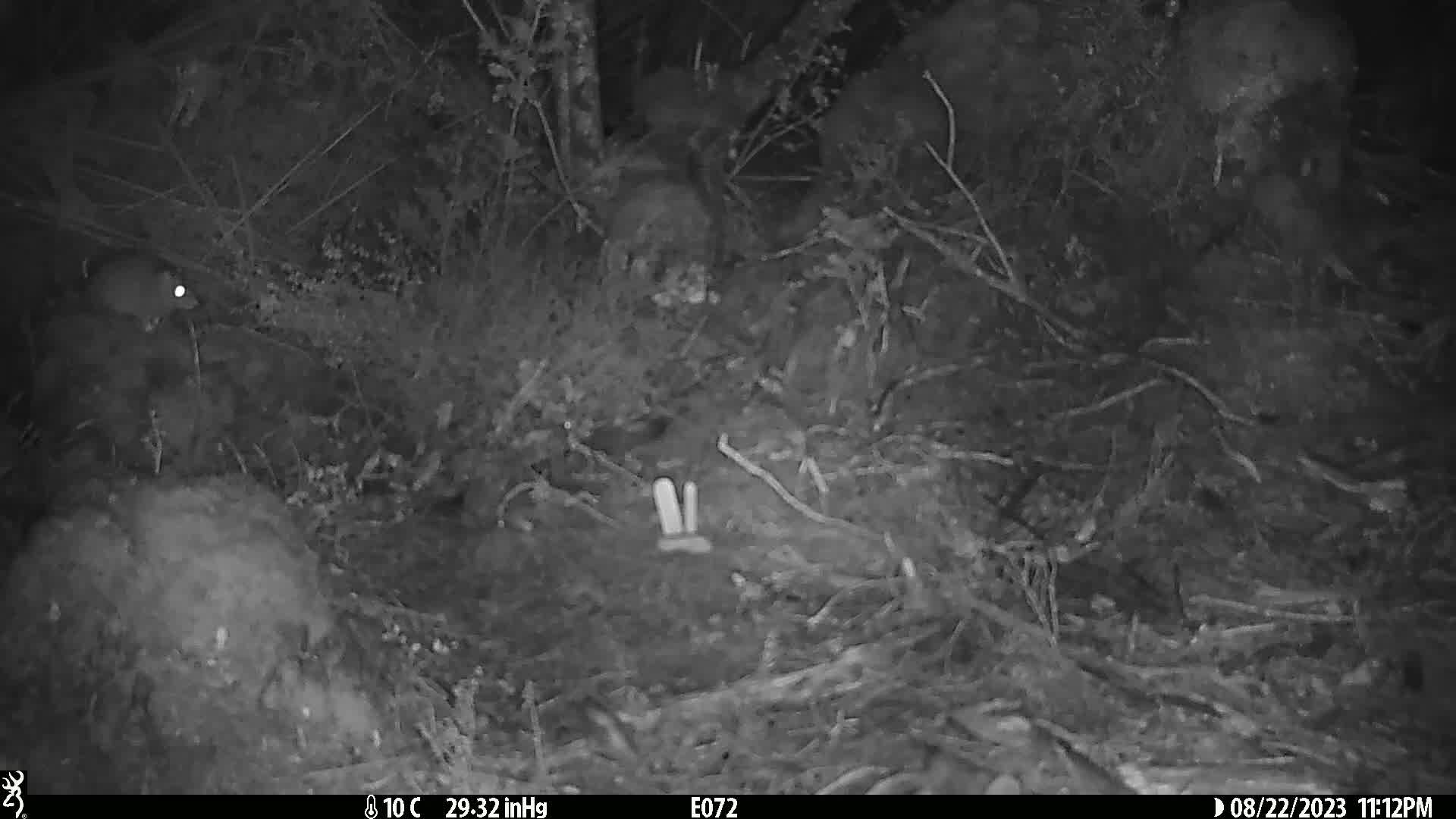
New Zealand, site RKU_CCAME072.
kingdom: Animalia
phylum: Chordata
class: Mammalia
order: Rodentia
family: Muridae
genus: Rattus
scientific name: Rattus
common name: rat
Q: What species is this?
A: Rat (Rattus).